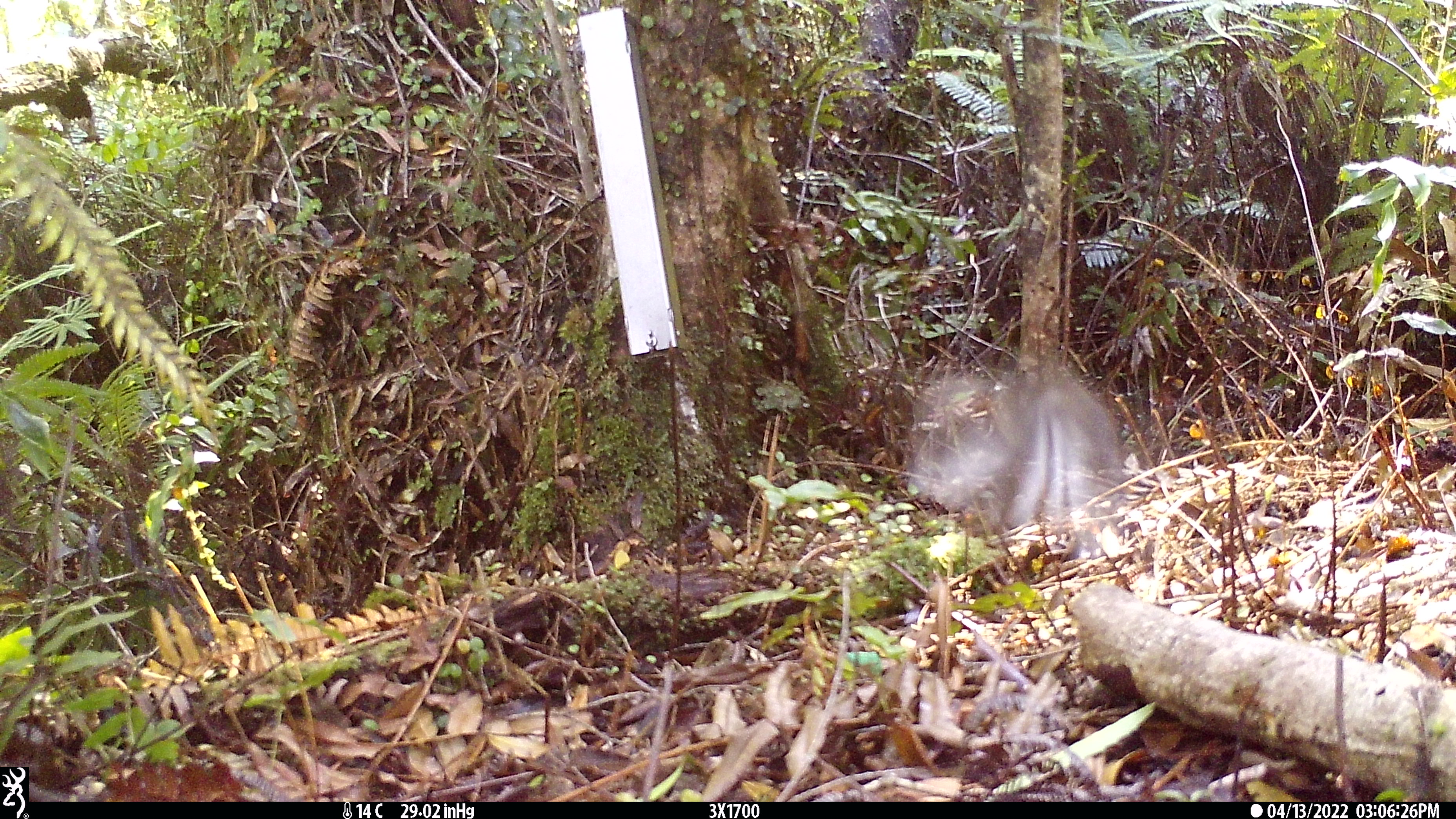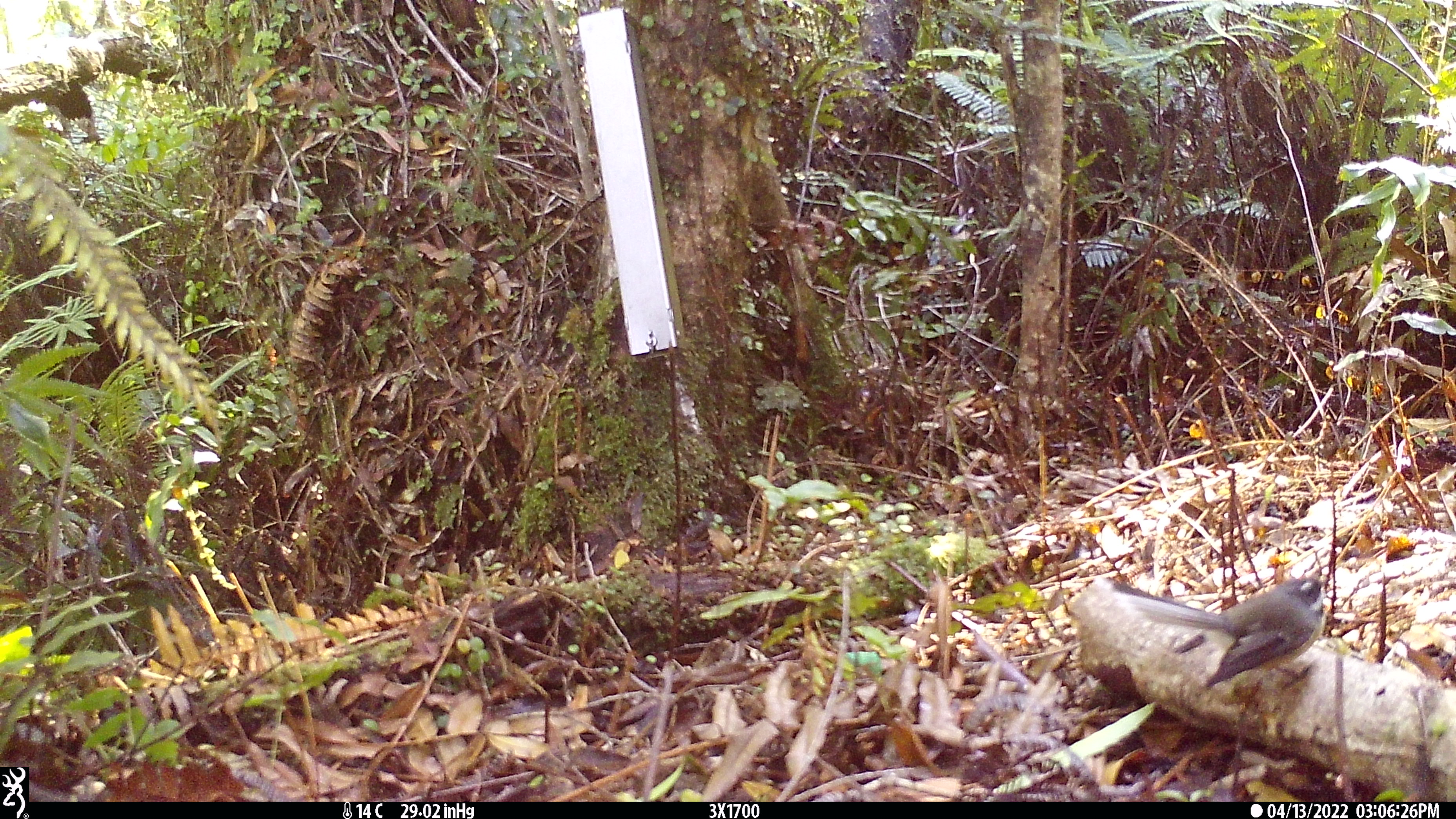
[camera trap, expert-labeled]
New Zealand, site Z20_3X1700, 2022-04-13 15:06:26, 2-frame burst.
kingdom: Animalia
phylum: Chordata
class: Aves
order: Passeriformes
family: Rhipiduridae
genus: Rhipidura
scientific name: Rhipidura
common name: fantails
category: fantail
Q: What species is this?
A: Fantail (fantails) (Rhipidura).